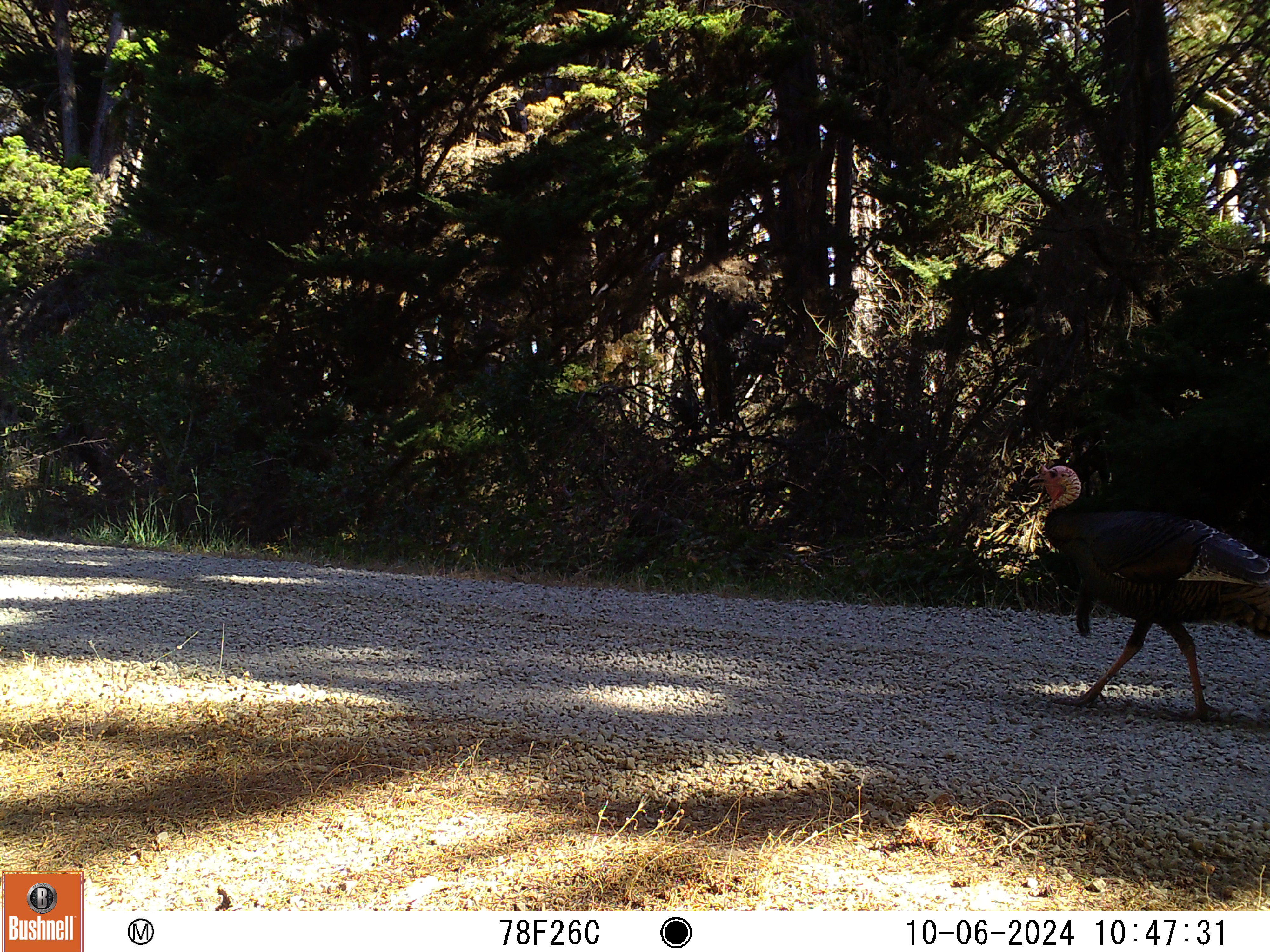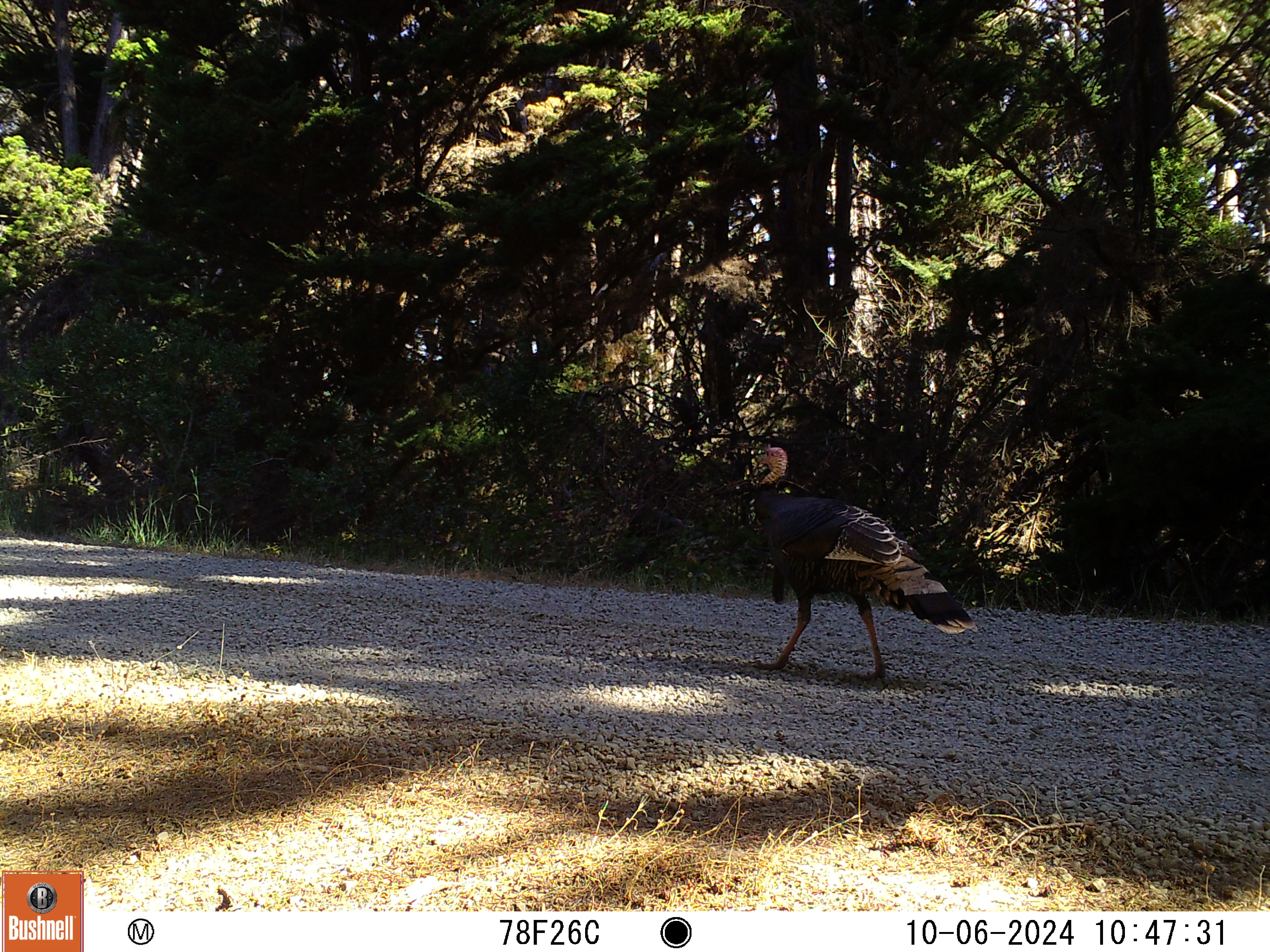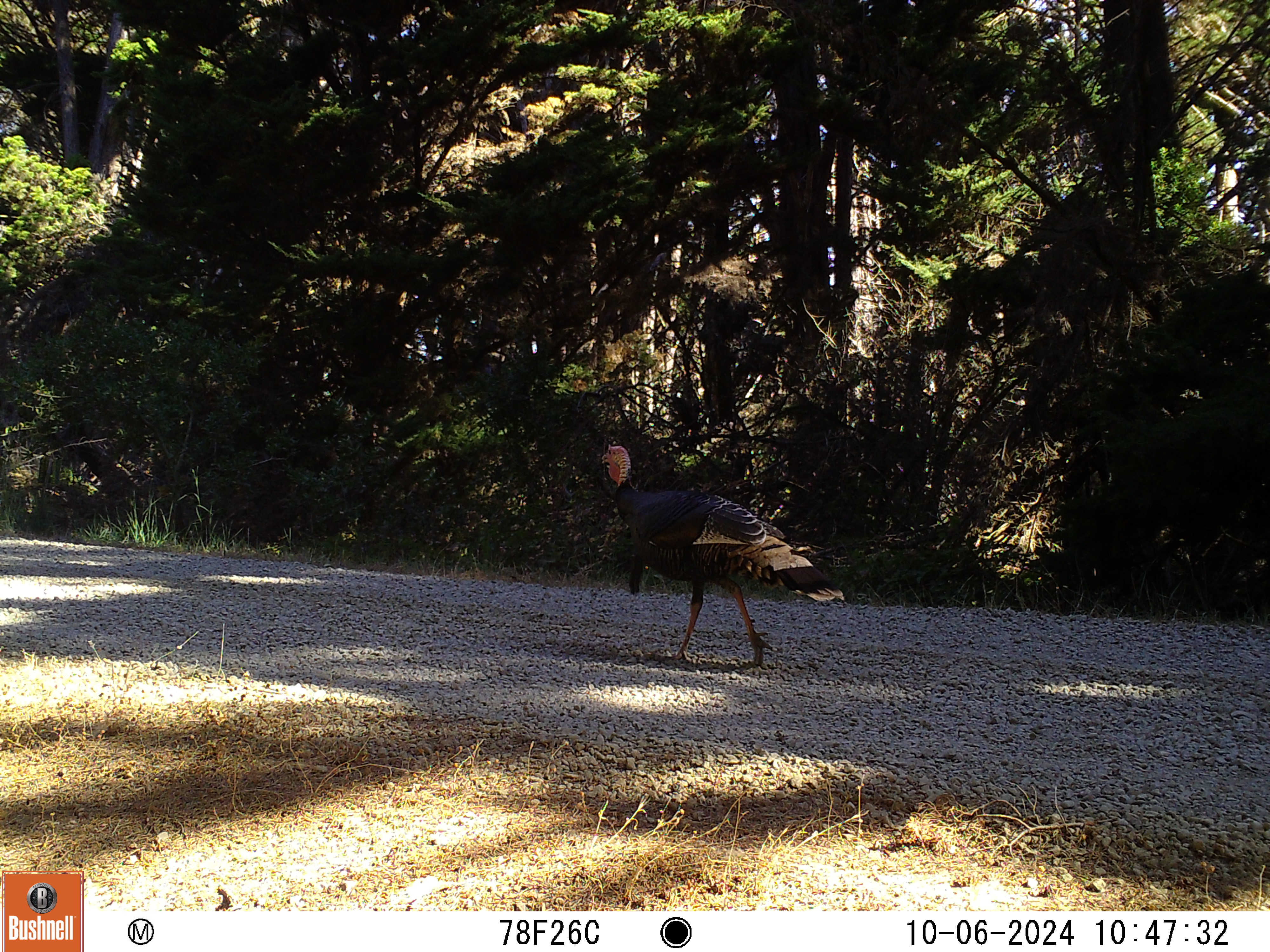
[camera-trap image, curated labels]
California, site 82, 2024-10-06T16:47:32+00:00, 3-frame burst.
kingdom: Animalia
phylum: Chordata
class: Aves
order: Galliformes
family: Phasianidae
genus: Meleagris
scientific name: Meleagris gallopavo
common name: turkey